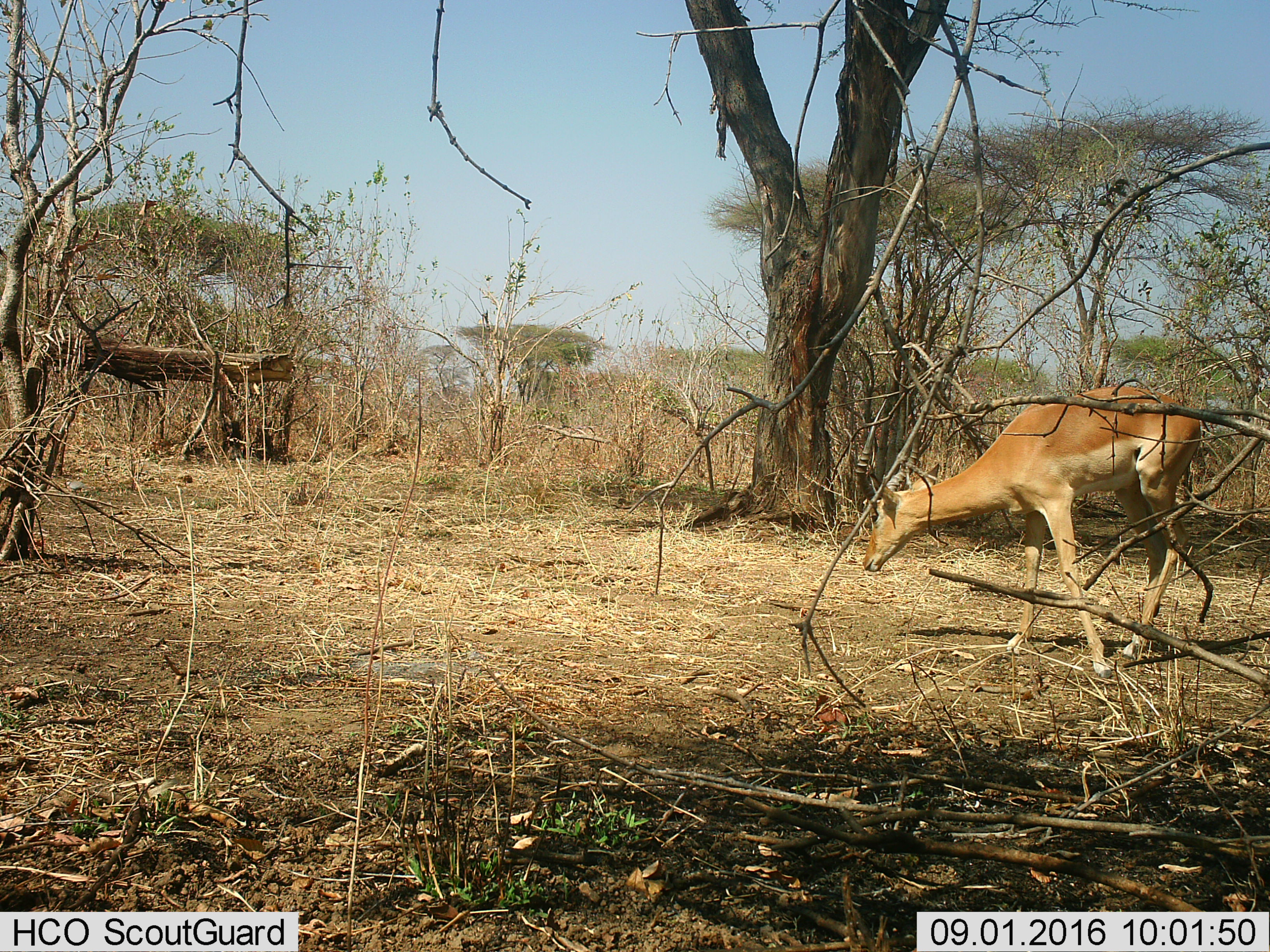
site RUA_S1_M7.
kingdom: Animalia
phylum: Chordata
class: Mammalia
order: Artiodactyla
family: Bovidae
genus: Aepyceros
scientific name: Aepyceros melampus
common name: impala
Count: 1.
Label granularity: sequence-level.